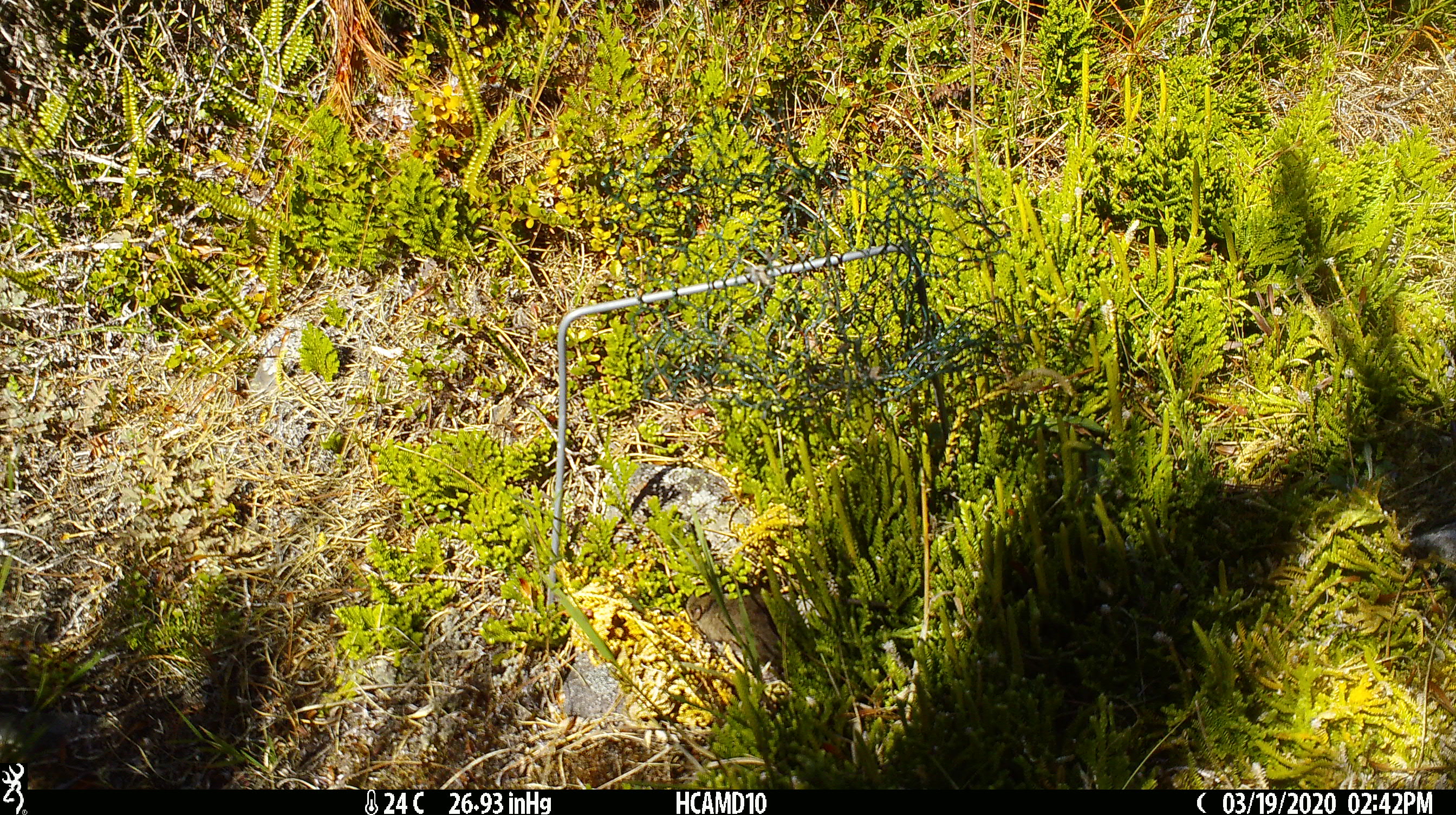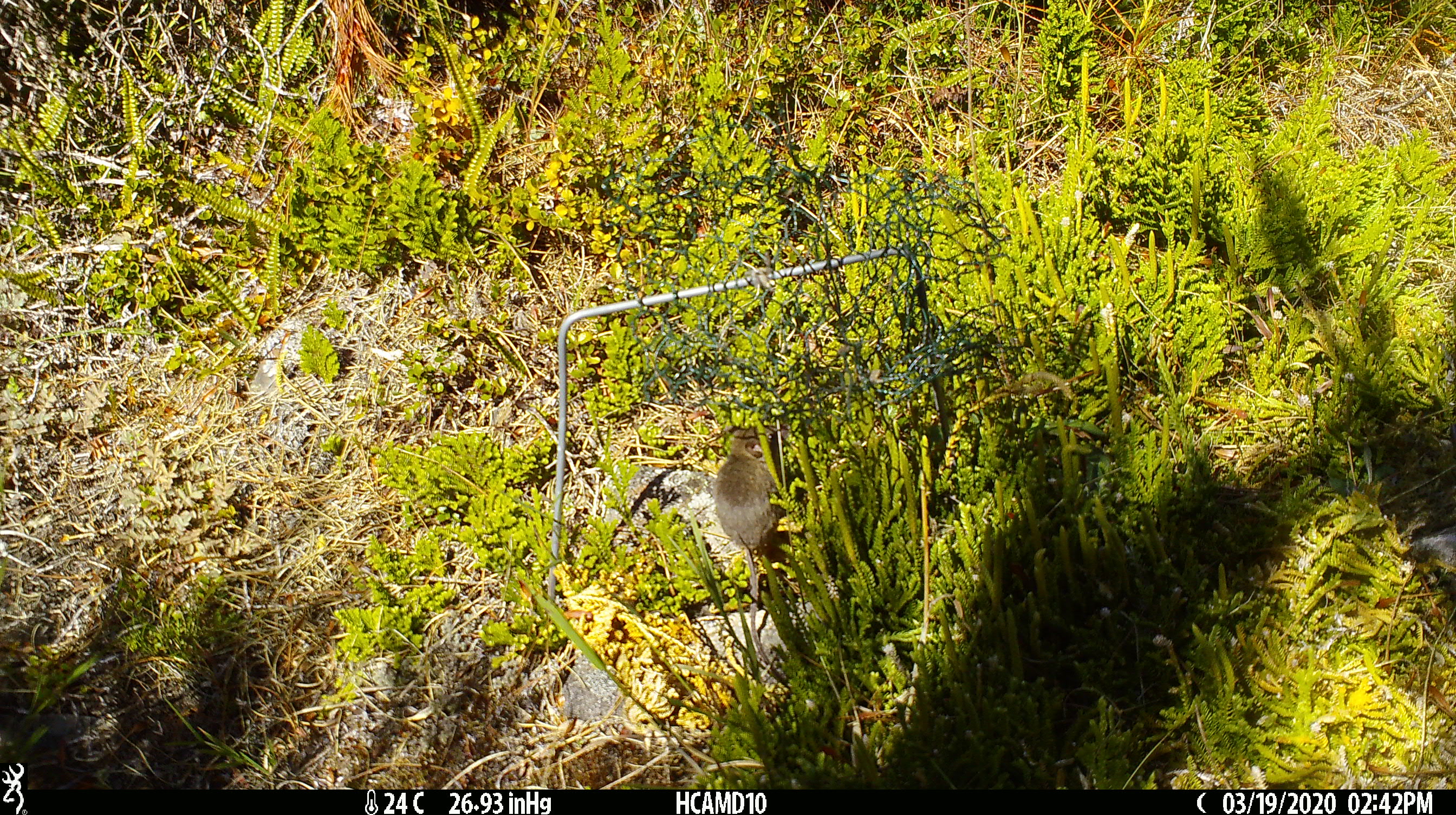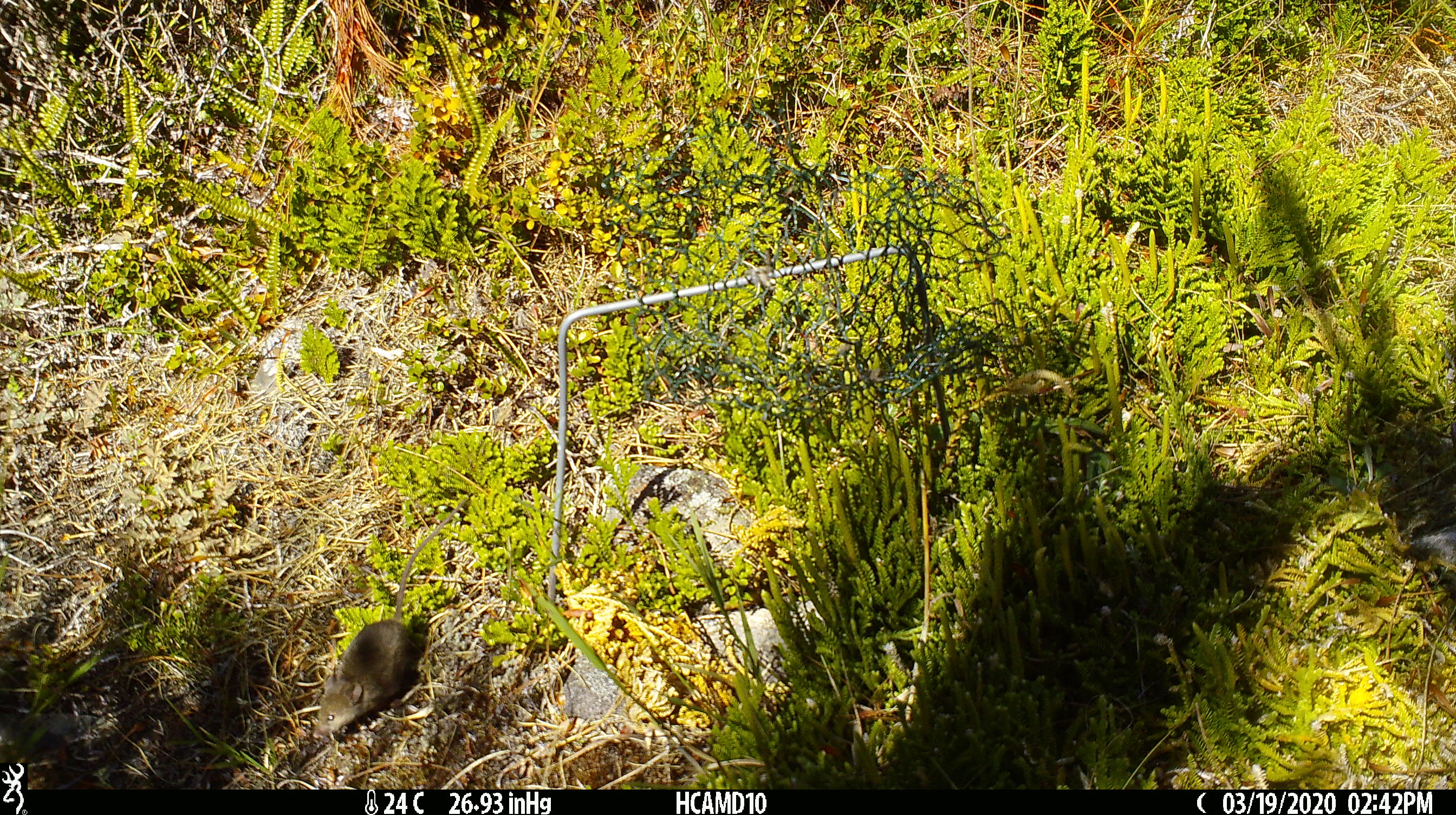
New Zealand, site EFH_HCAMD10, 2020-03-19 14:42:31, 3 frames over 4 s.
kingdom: Animalia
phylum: Chordata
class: Mammalia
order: Rodentia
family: Muridae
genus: Mus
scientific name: Mus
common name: mouse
Mouse (Mus).